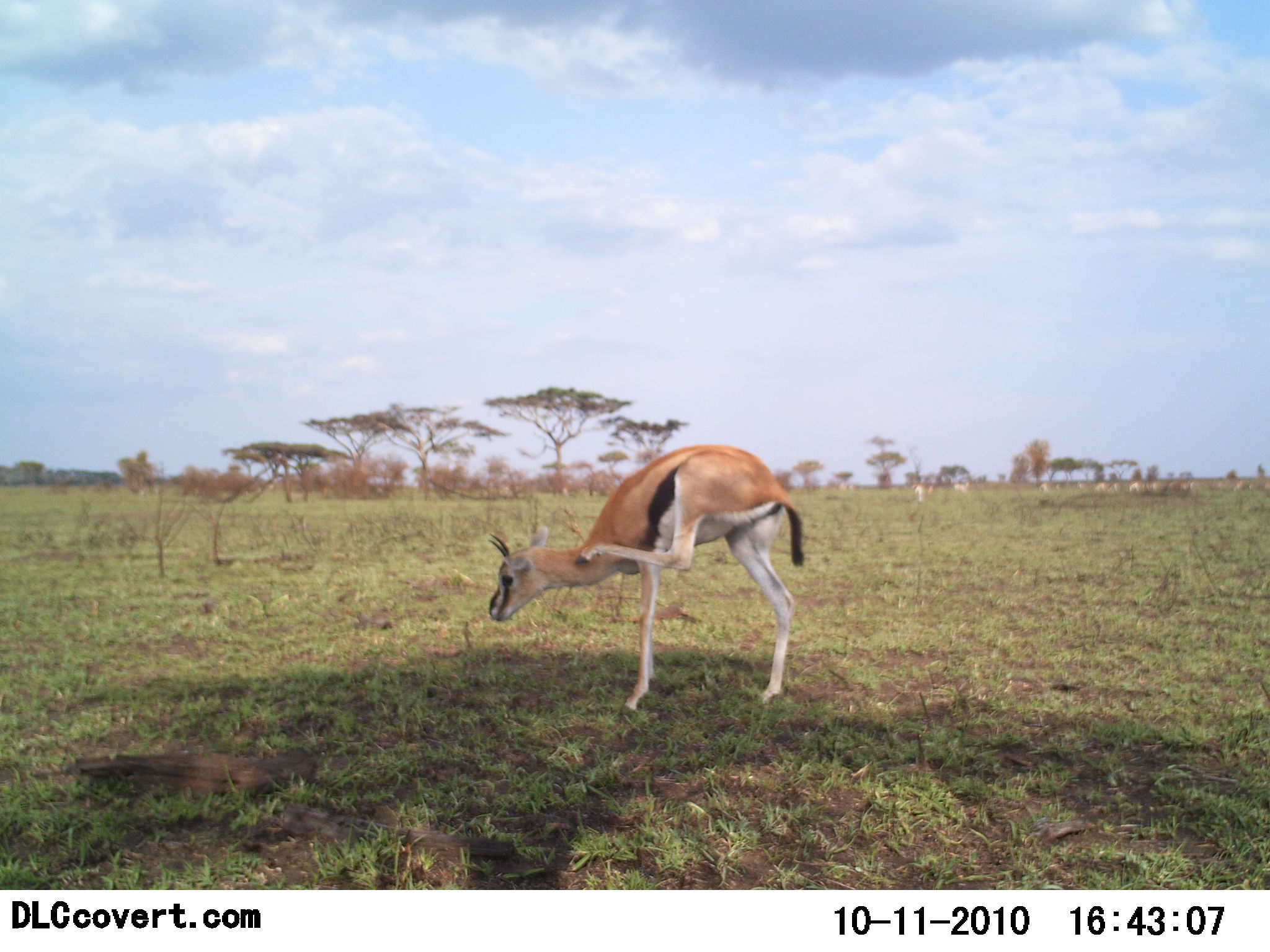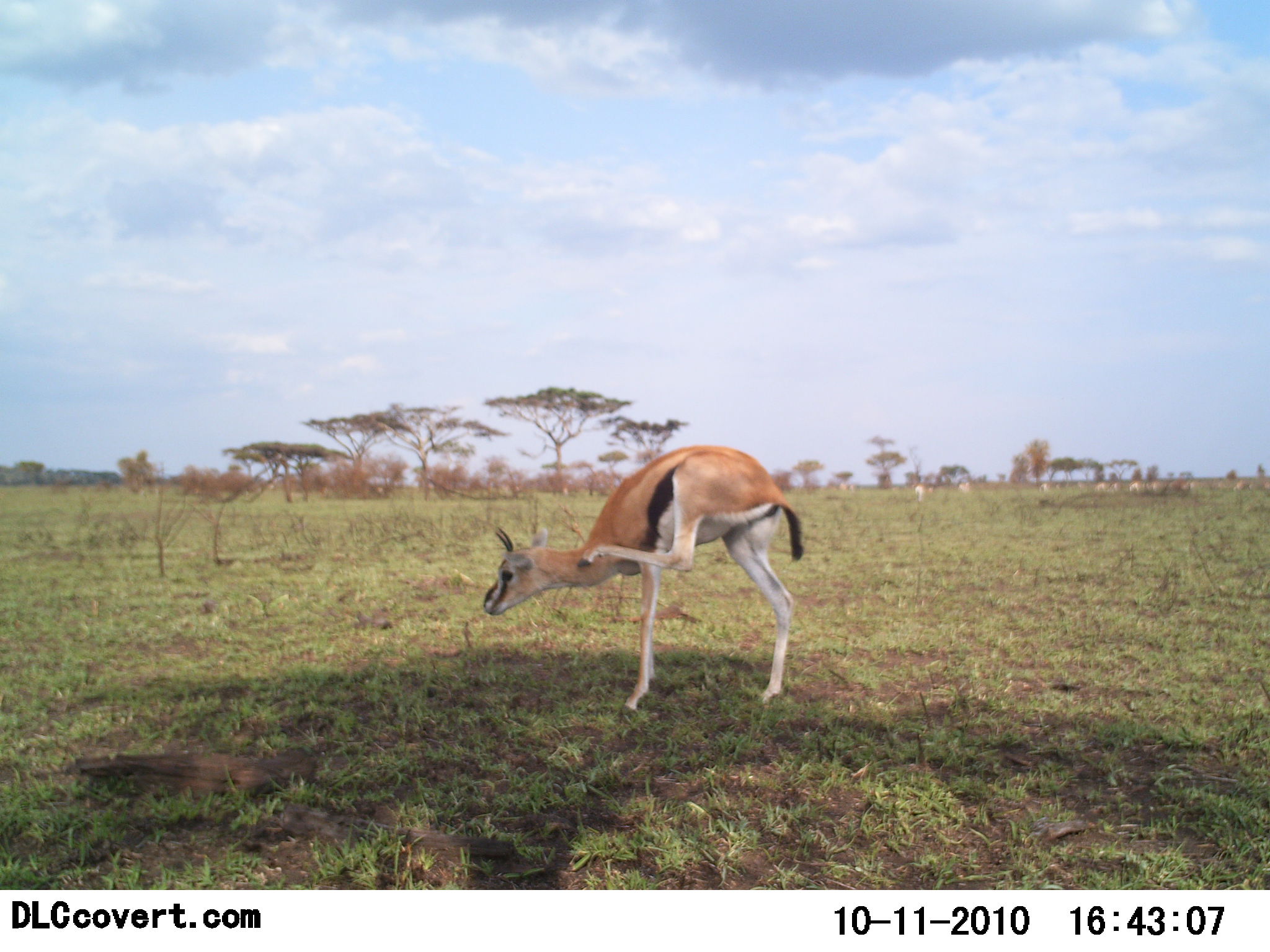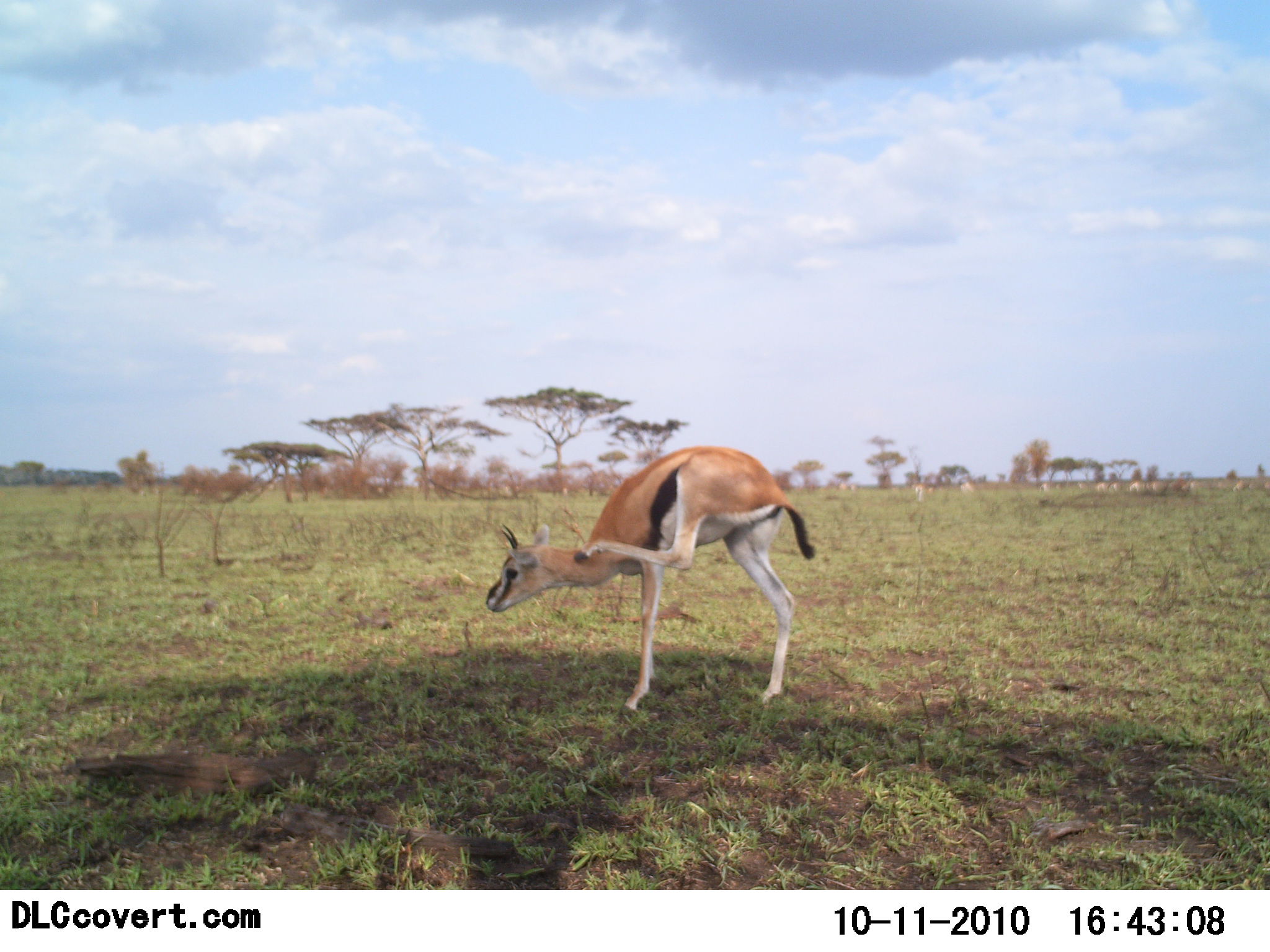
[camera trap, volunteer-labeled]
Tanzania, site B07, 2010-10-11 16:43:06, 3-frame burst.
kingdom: Animalia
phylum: Chordata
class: Mammalia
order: Artiodactyla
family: Bovidae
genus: Eudorcas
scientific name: Eudorcas thomsonii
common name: thomson's gazelle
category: gazellethomsons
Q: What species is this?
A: Gazellethomsons (thomson's gazelle) (Eudorcas thomsonii).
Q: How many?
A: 1.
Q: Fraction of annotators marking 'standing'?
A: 82%.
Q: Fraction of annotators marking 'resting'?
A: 0%.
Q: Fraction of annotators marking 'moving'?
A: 9%.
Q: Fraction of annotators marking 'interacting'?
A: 0%.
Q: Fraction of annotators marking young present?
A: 0%.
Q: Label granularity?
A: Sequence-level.